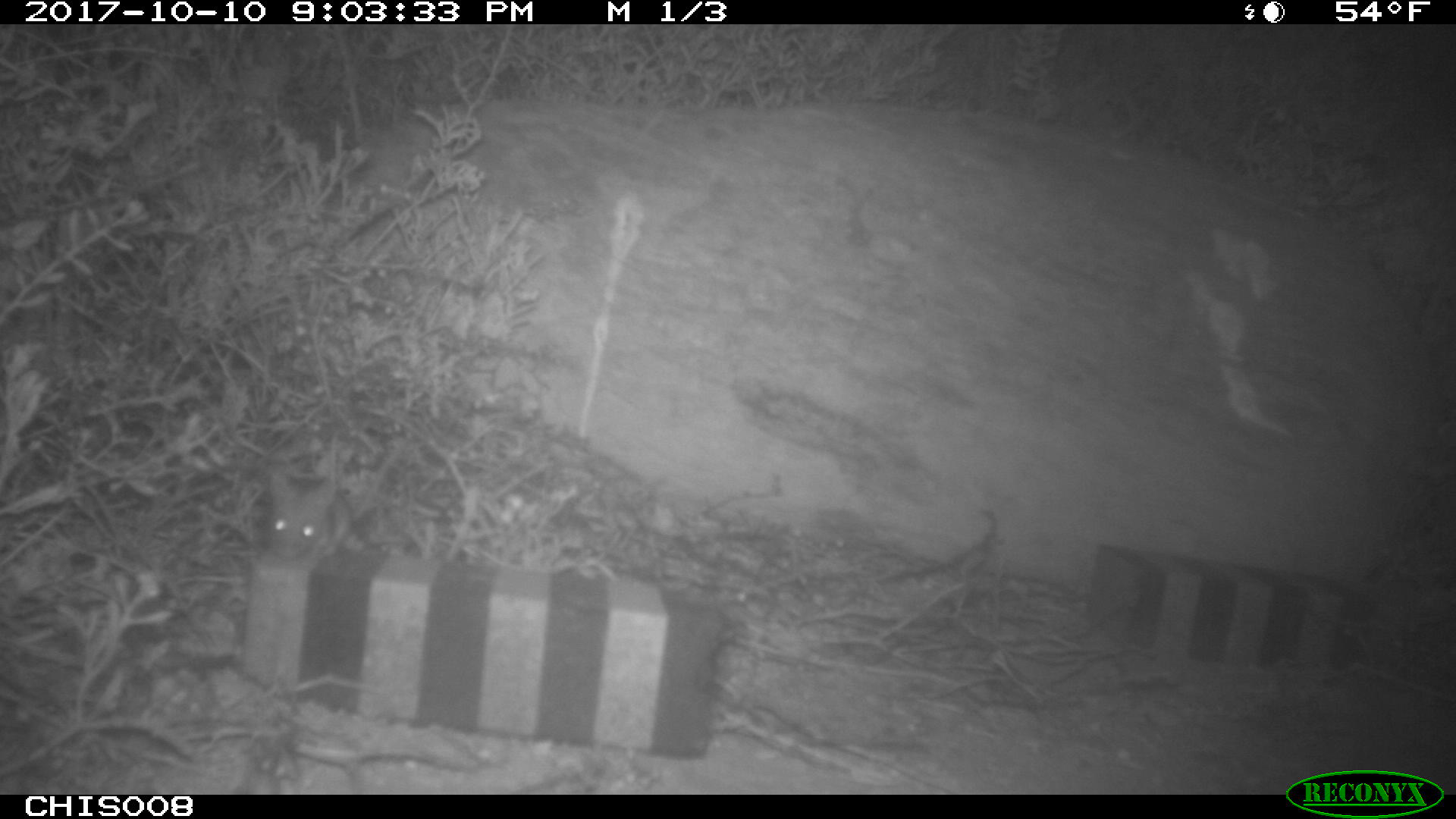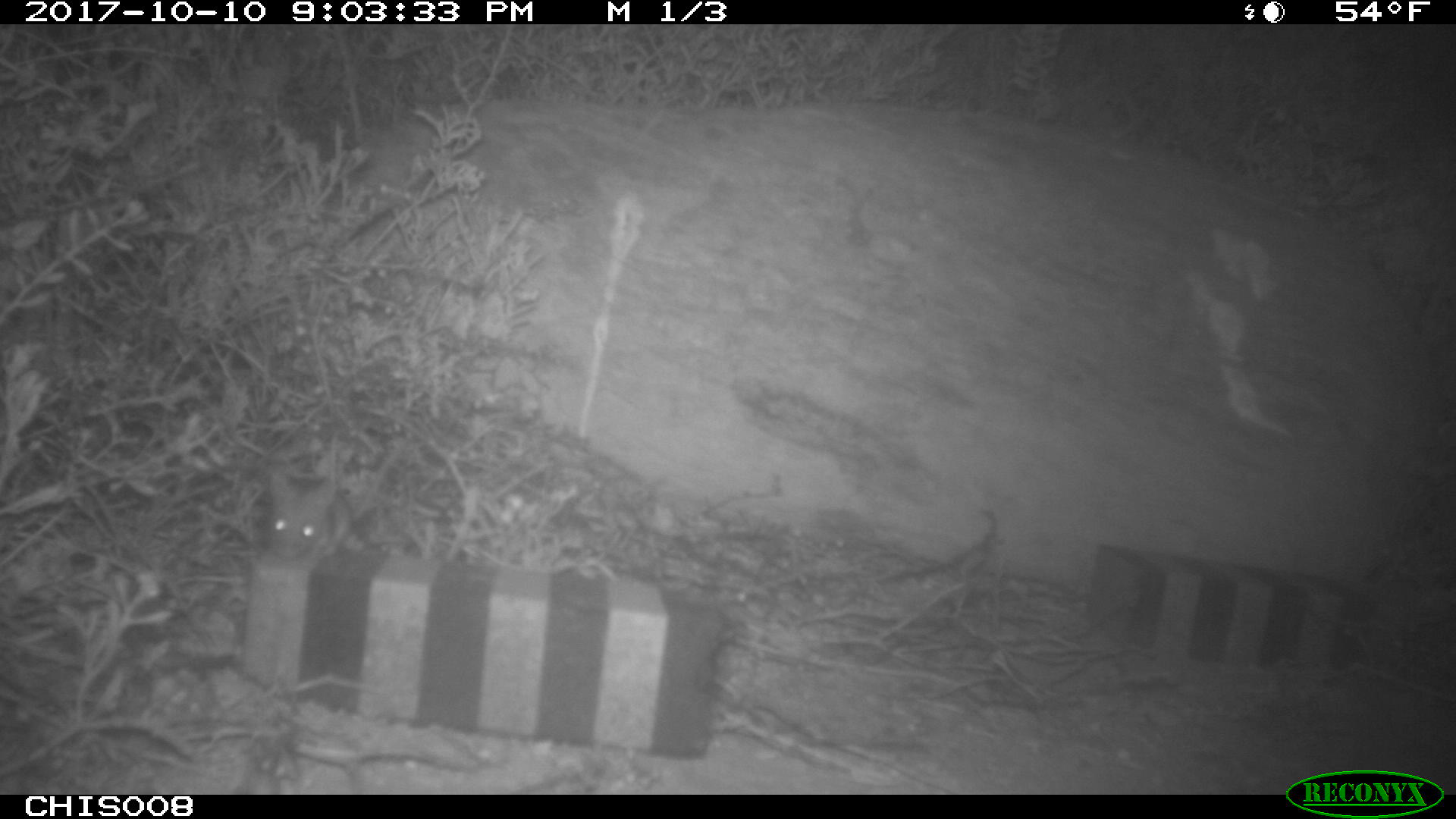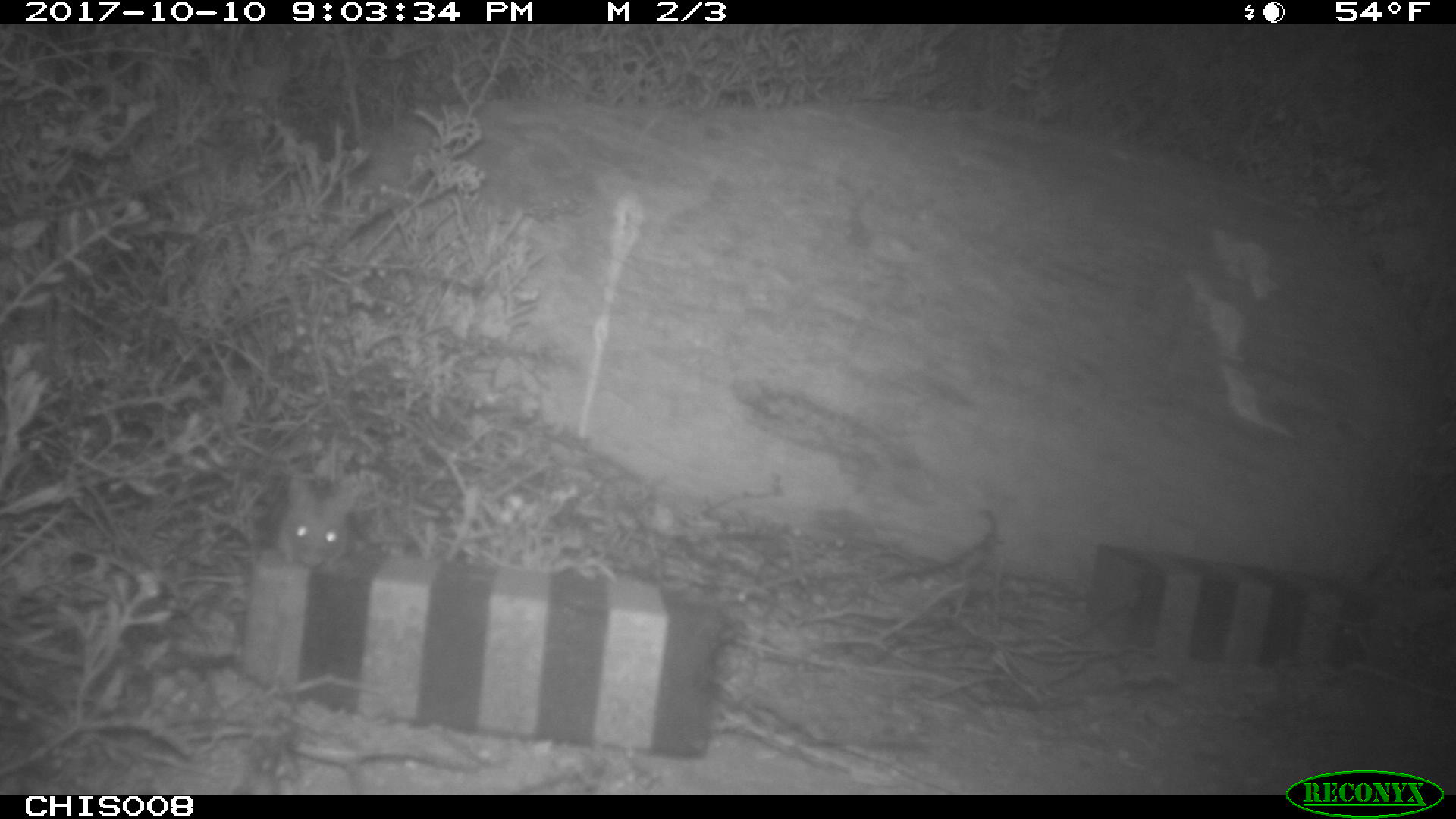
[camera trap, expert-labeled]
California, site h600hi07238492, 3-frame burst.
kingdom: Animalia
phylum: Chordata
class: Mammalia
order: Rodentia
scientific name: Rodentia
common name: rodent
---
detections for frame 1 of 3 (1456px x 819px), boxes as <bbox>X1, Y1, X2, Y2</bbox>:
rodent: <bbox>255, 464, 354, 560</bbox>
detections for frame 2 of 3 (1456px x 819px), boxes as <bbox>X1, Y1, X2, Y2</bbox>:
rodent: <bbox>267, 431, 353, 563</bbox>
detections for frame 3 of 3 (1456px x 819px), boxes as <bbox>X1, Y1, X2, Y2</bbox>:
rodent: <bbox>259, 467, 380, 566</bbox>